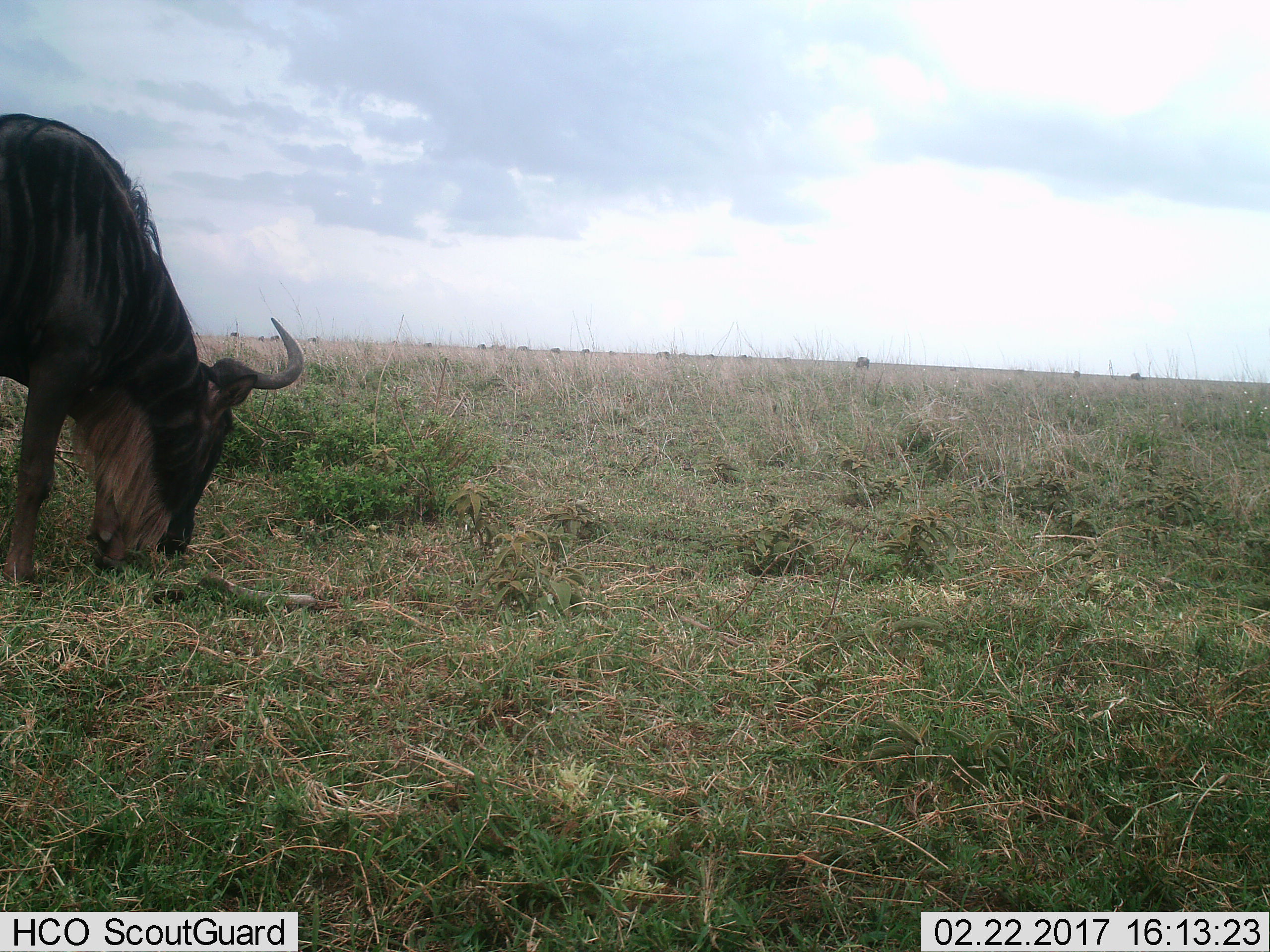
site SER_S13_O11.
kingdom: Animalia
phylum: Chordata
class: Mammalia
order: Artiodactyla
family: Bovidae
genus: Connochaetes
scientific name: Connochaetes taurinus taurinus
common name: blue wildebeest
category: wildebeestblue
Wildebeestblue (blue wildebeest) (Connochaetes taurinus taurinus), count 11-50. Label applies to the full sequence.